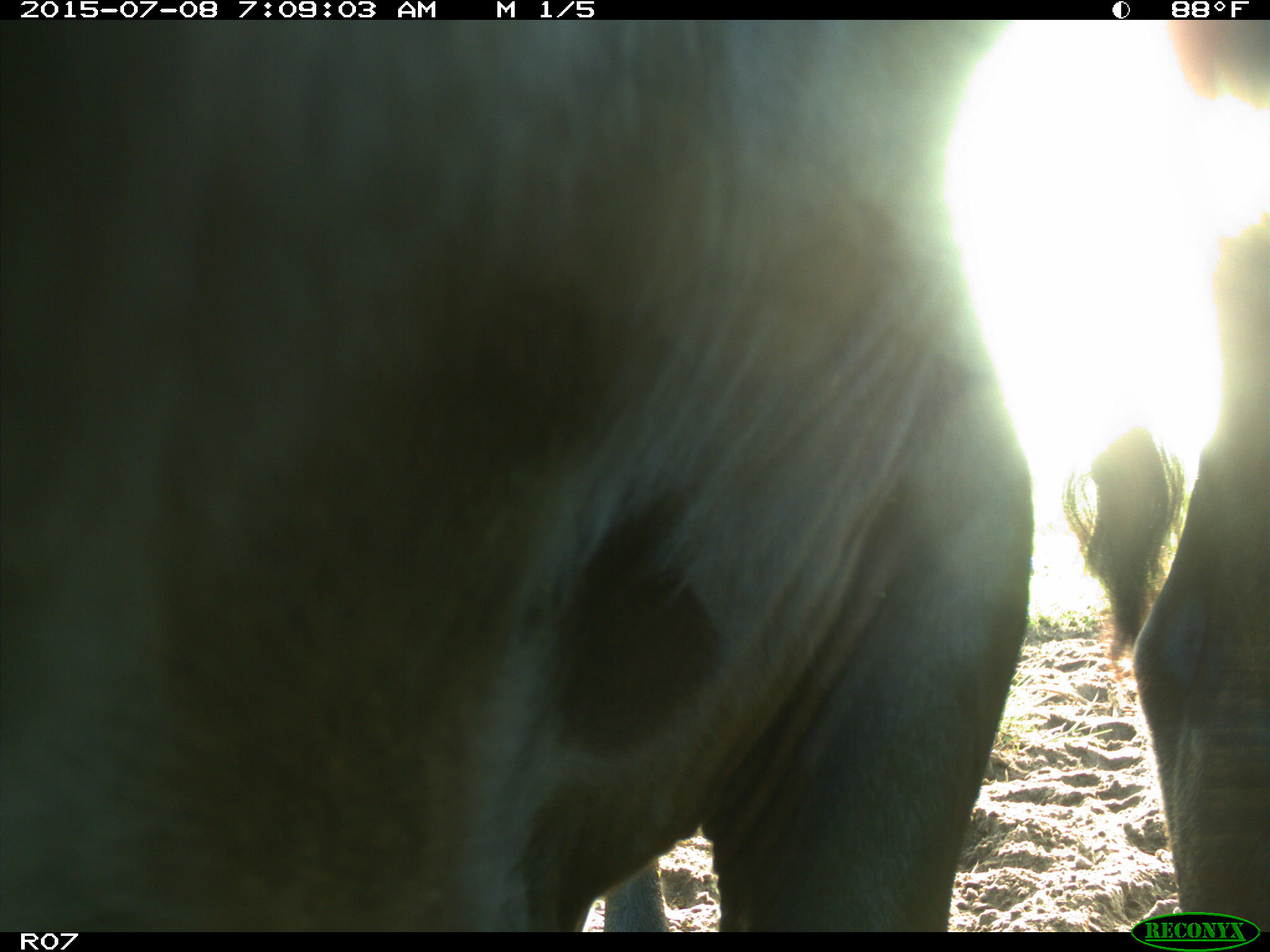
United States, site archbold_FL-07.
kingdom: Animalia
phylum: Chordata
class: Mammalia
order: Artiodactyla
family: Bovidae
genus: Bos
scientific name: Bos taurus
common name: domestic cow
Bos taurus (domestic cow).